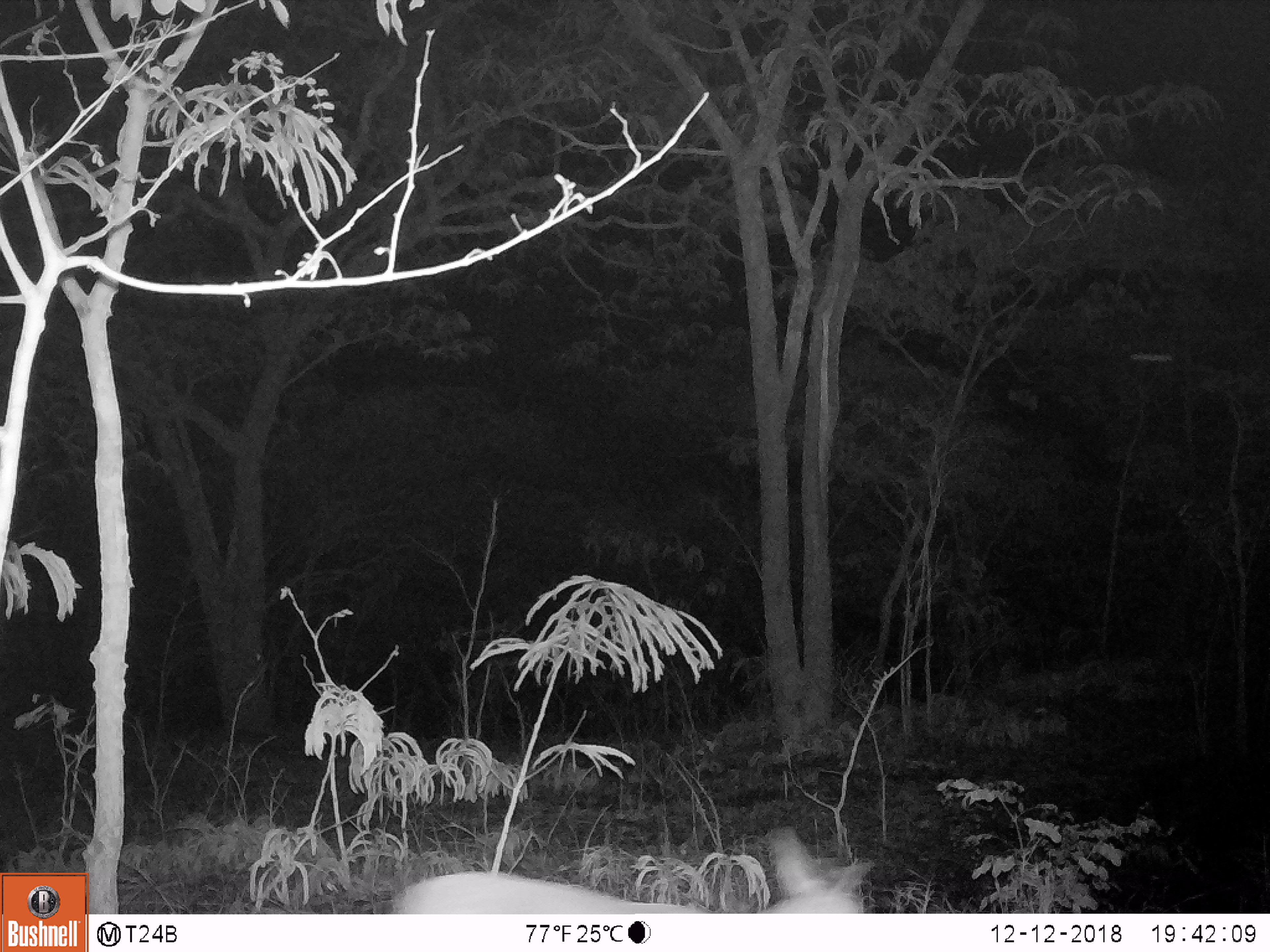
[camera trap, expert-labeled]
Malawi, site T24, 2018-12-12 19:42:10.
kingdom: Animalia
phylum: Chordata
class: Mammalia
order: Artiodactyla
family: Bovidae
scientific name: Antilopinae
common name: small antelope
Small antelope (Antilopinae), count 1.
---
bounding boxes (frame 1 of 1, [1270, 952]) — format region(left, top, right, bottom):
small antelope: region(383, 824, 884, 911)